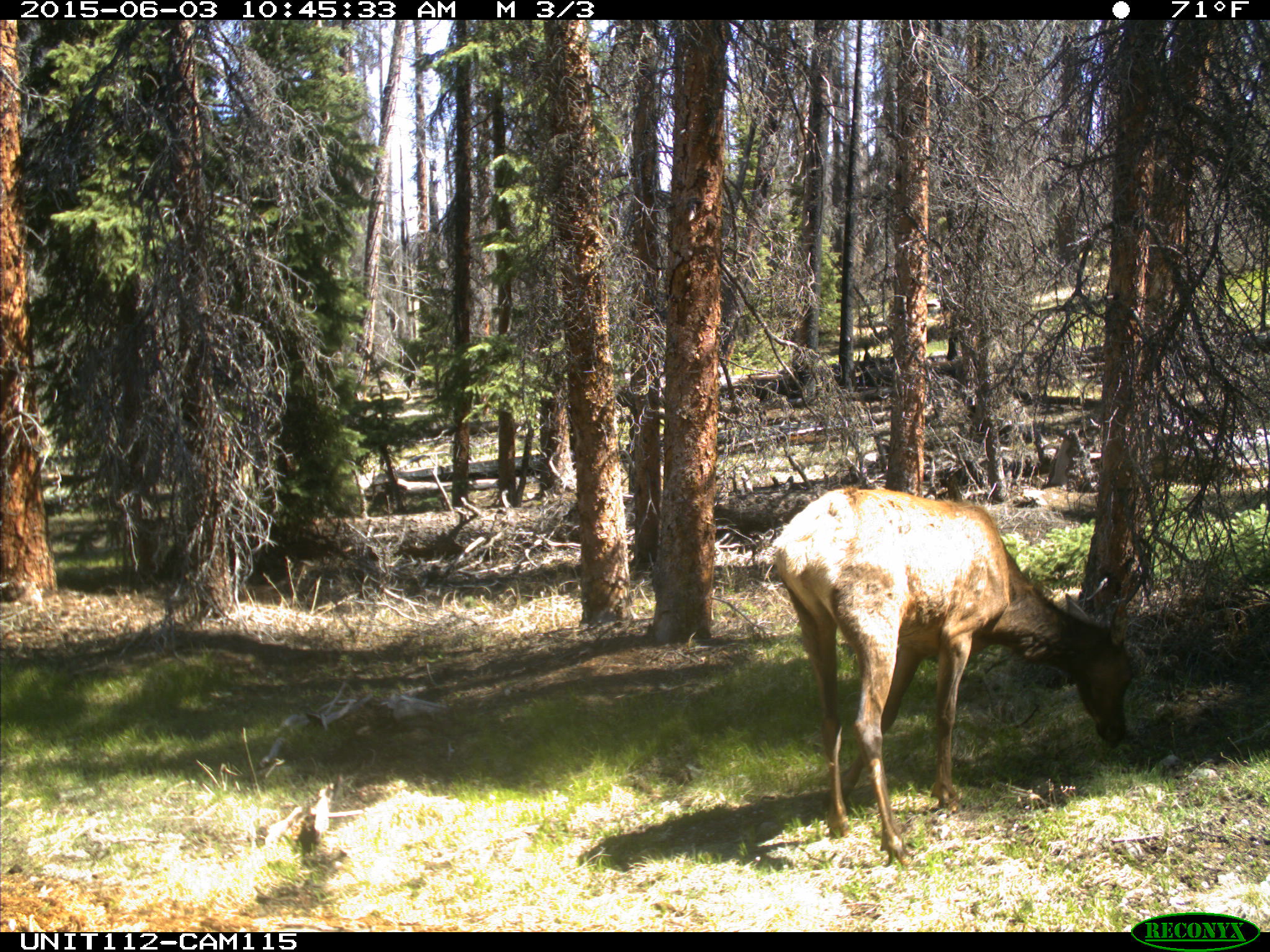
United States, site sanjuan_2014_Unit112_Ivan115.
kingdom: Animalia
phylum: Chordata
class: Mammalia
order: Artiodactyla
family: Cervidae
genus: Cervus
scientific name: Cervus elaphus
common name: red deer